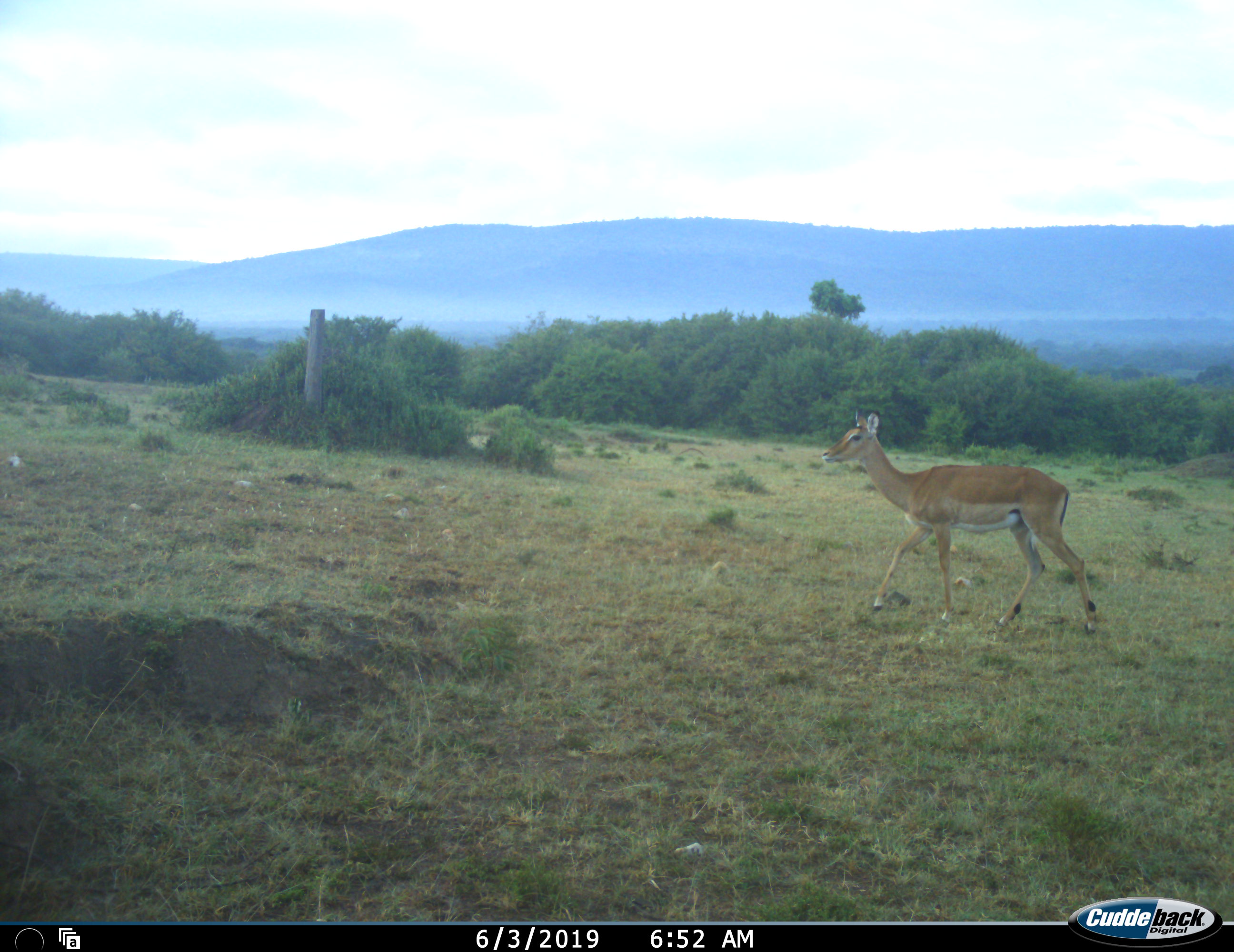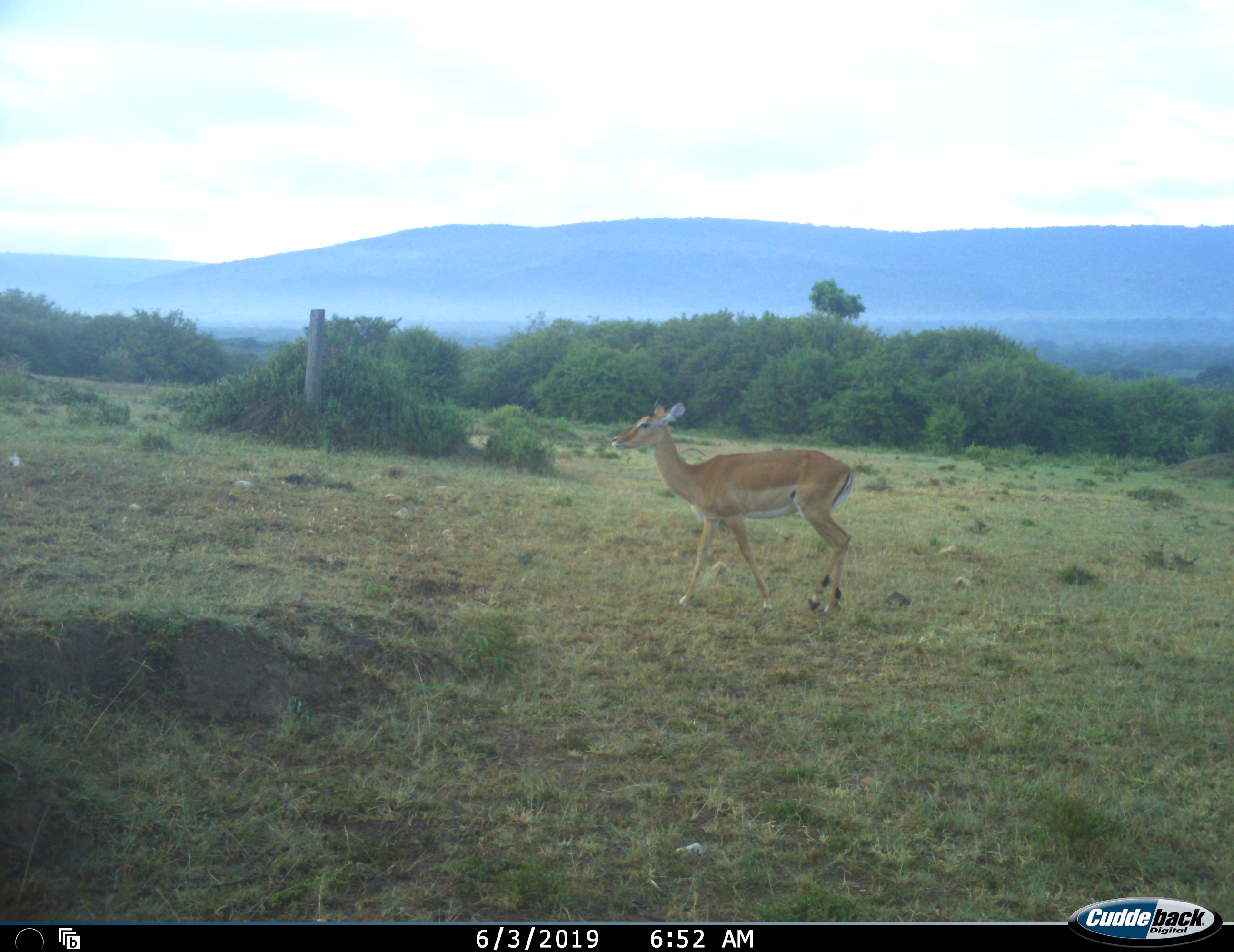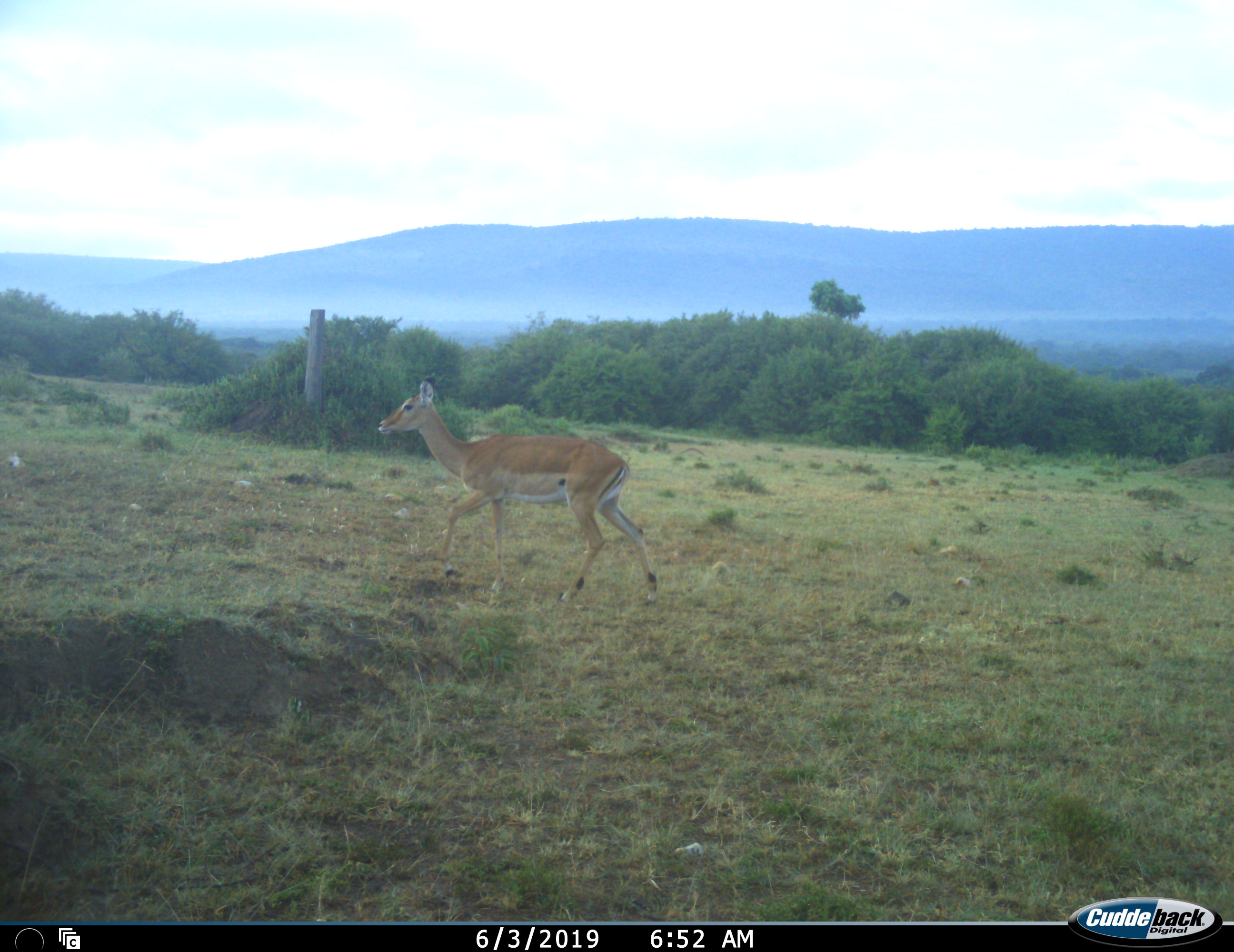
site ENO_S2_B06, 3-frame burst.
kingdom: Animalia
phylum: Chordata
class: Mammalia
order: Artiodactyla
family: Bovidae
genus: Aepyceros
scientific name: Aepyceros melampus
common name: impala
Impala (Aepyceros melampus), count 1. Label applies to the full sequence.